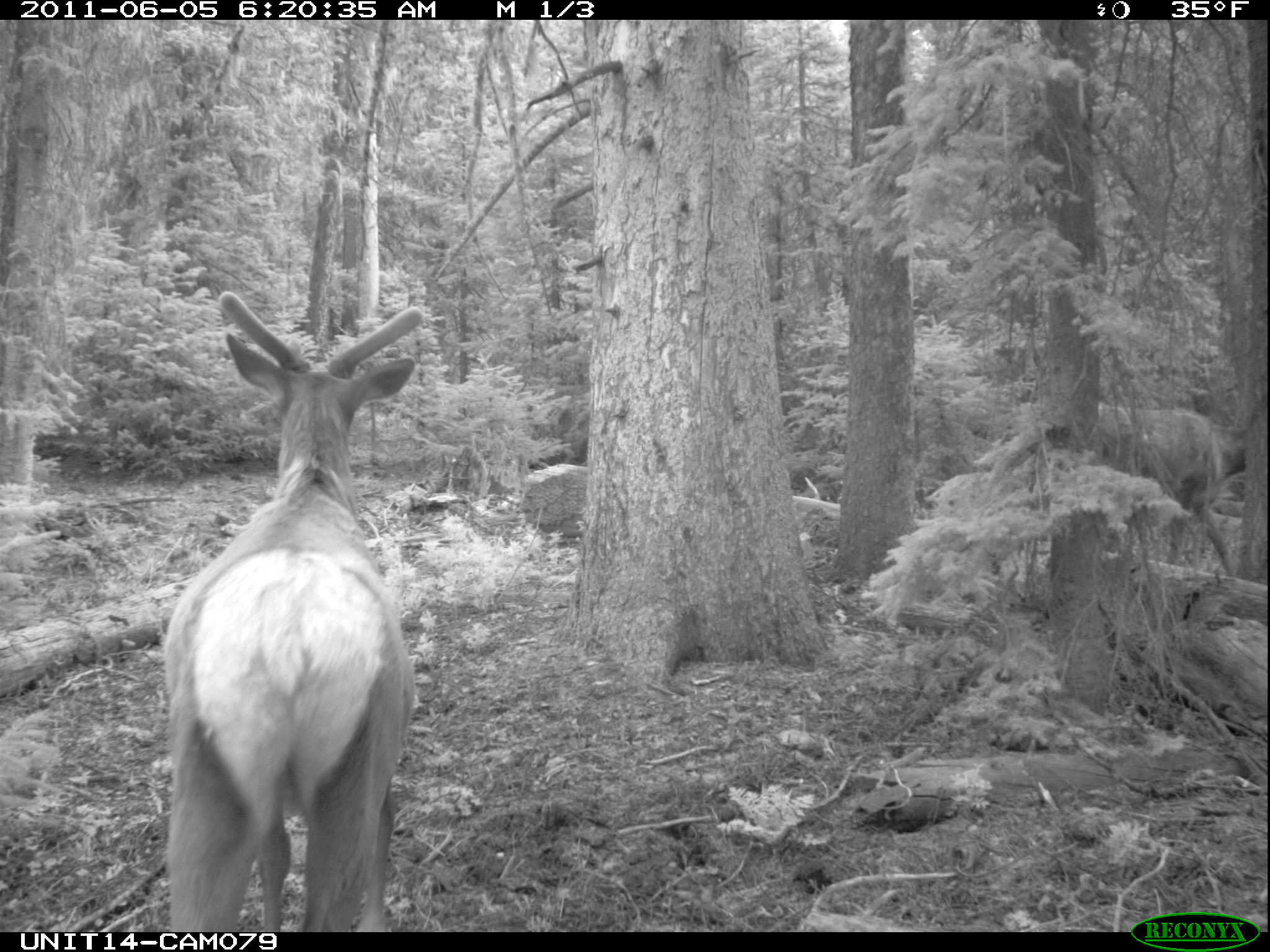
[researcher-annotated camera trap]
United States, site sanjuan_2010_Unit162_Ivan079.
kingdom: Animalia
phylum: Chordata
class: Mammalia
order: Artiodactyla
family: Cervidae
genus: Cervus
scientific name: Cervus elaphus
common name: red deer